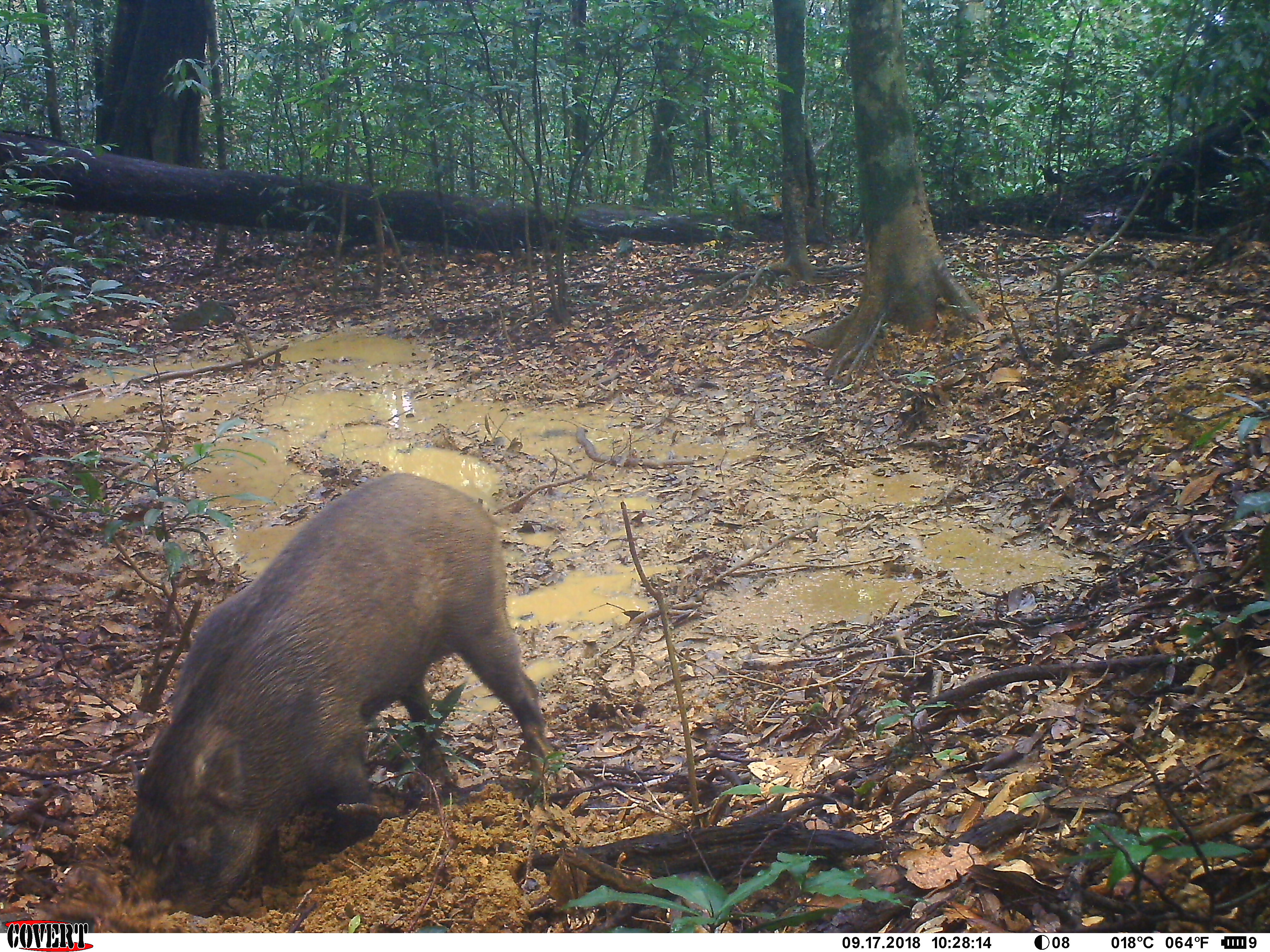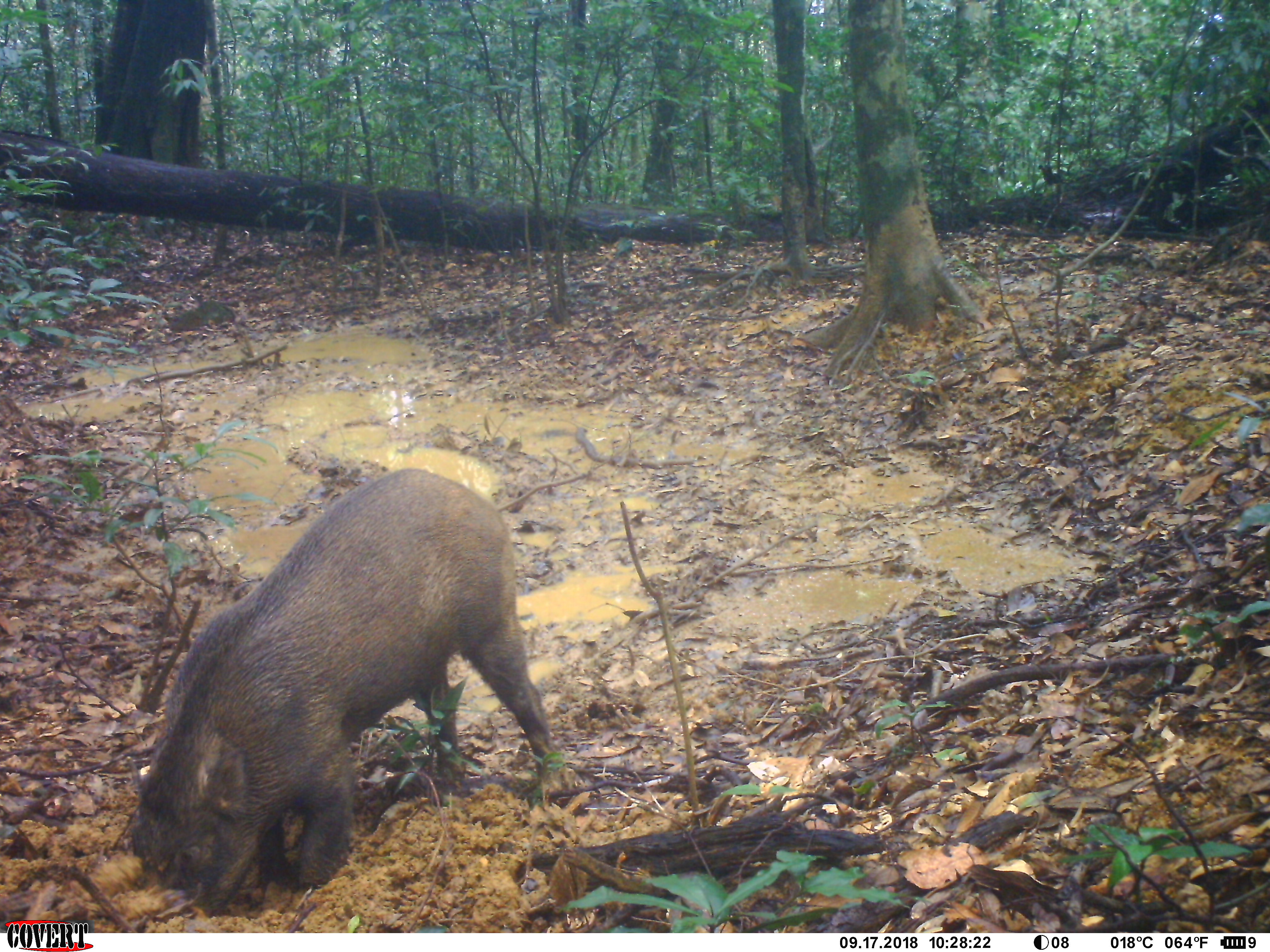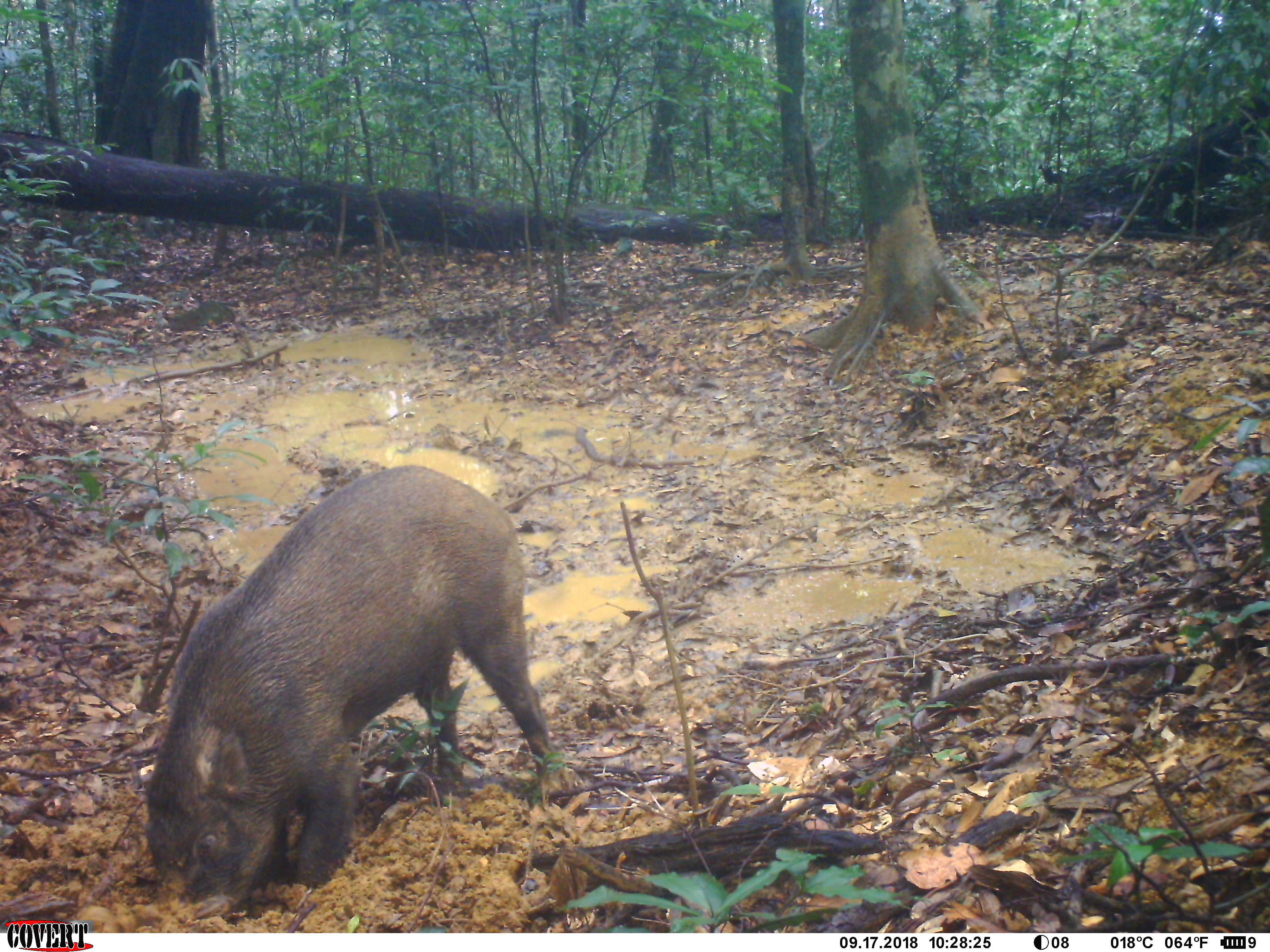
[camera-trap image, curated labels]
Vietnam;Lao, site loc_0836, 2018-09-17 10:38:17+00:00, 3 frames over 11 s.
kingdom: Animalia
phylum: Chordata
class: Mammalia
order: Artiodactyla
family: Suidae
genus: Sus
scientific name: Sus scrofa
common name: eurasian wild pig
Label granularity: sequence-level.